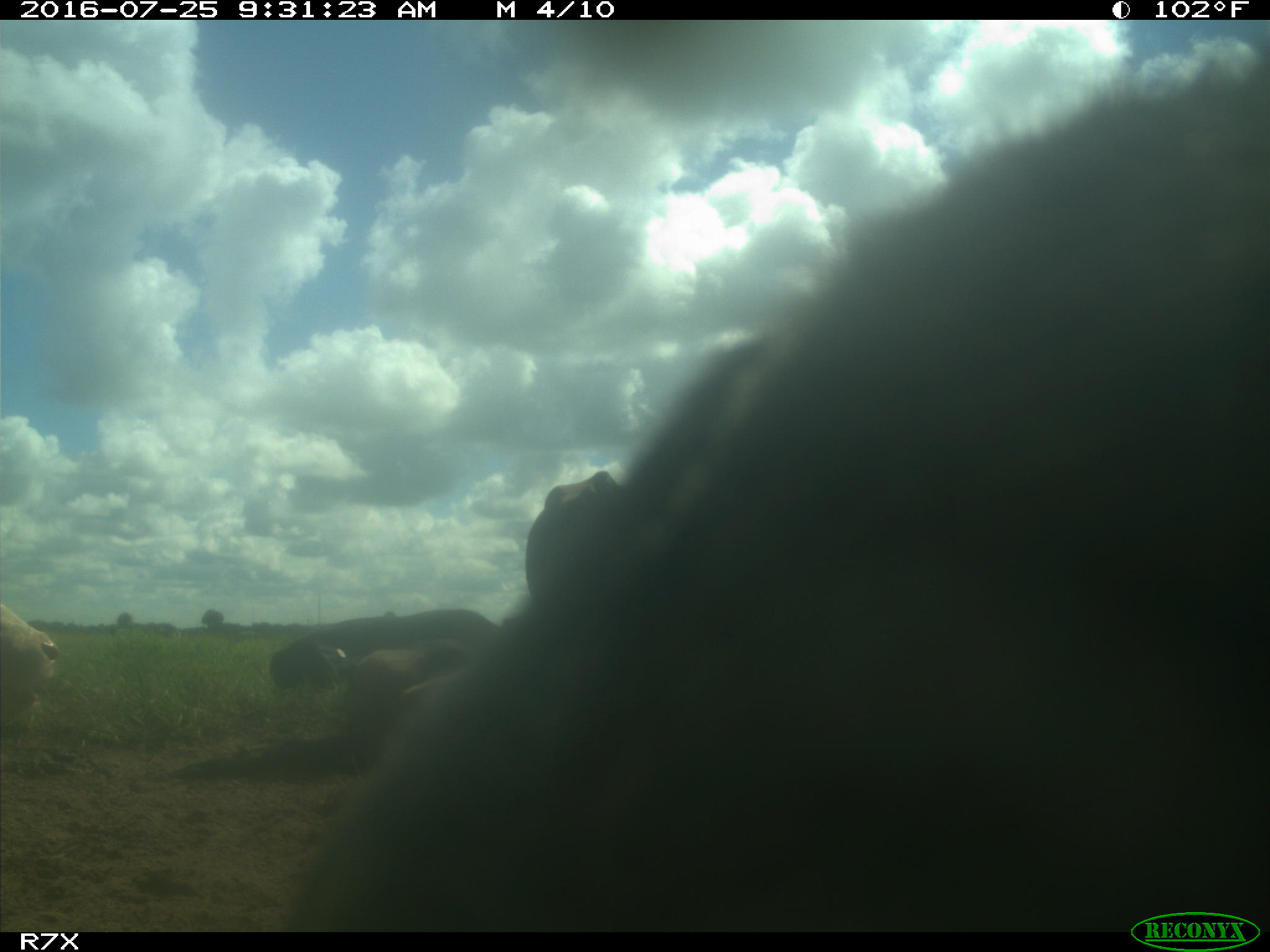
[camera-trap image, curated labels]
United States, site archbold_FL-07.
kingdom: Animalia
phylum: Chordata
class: Mammalia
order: Artiodactyla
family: Bovidae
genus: Bos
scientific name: Bos taurus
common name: domestic cow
Bos taurus (domestic cow).